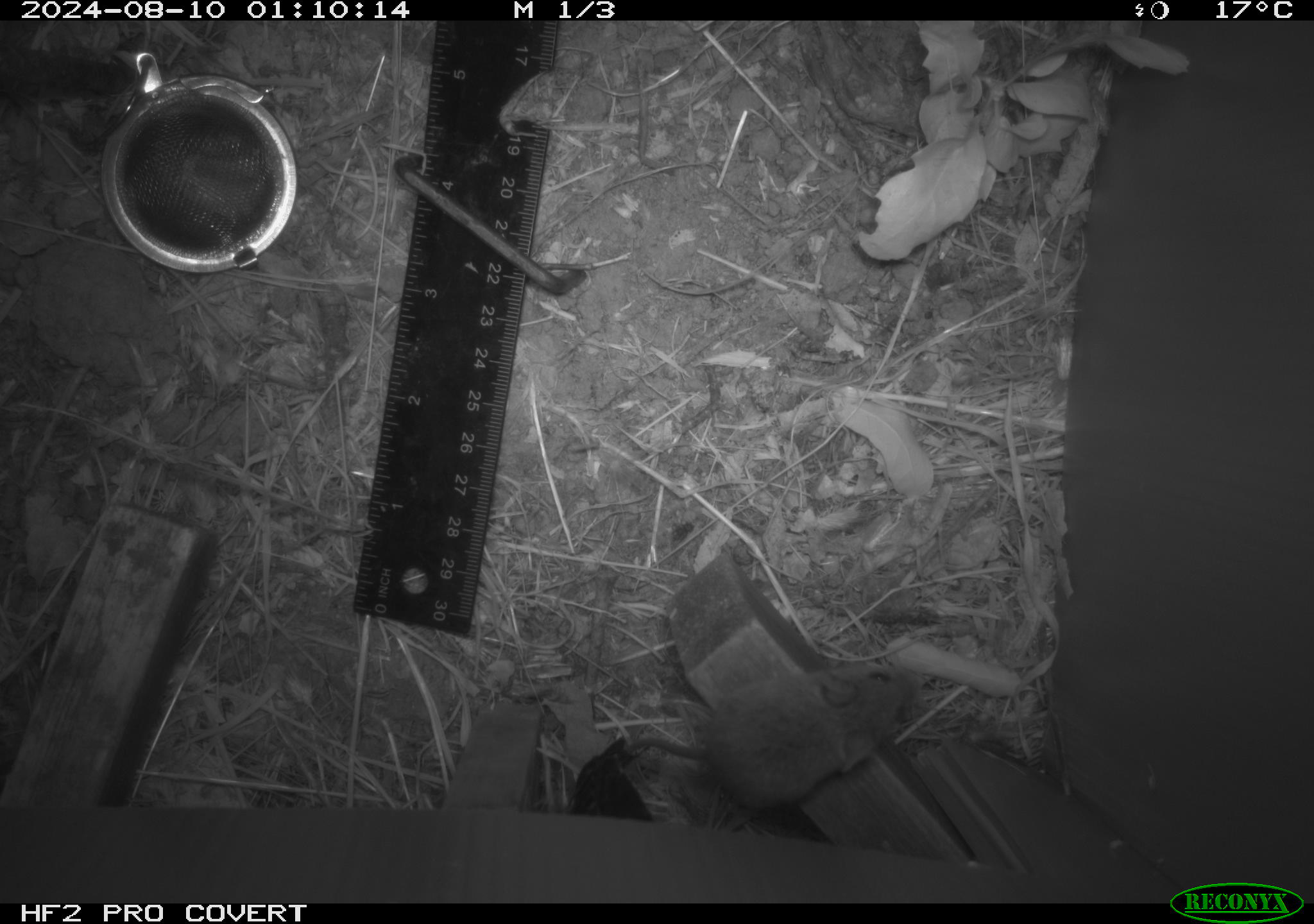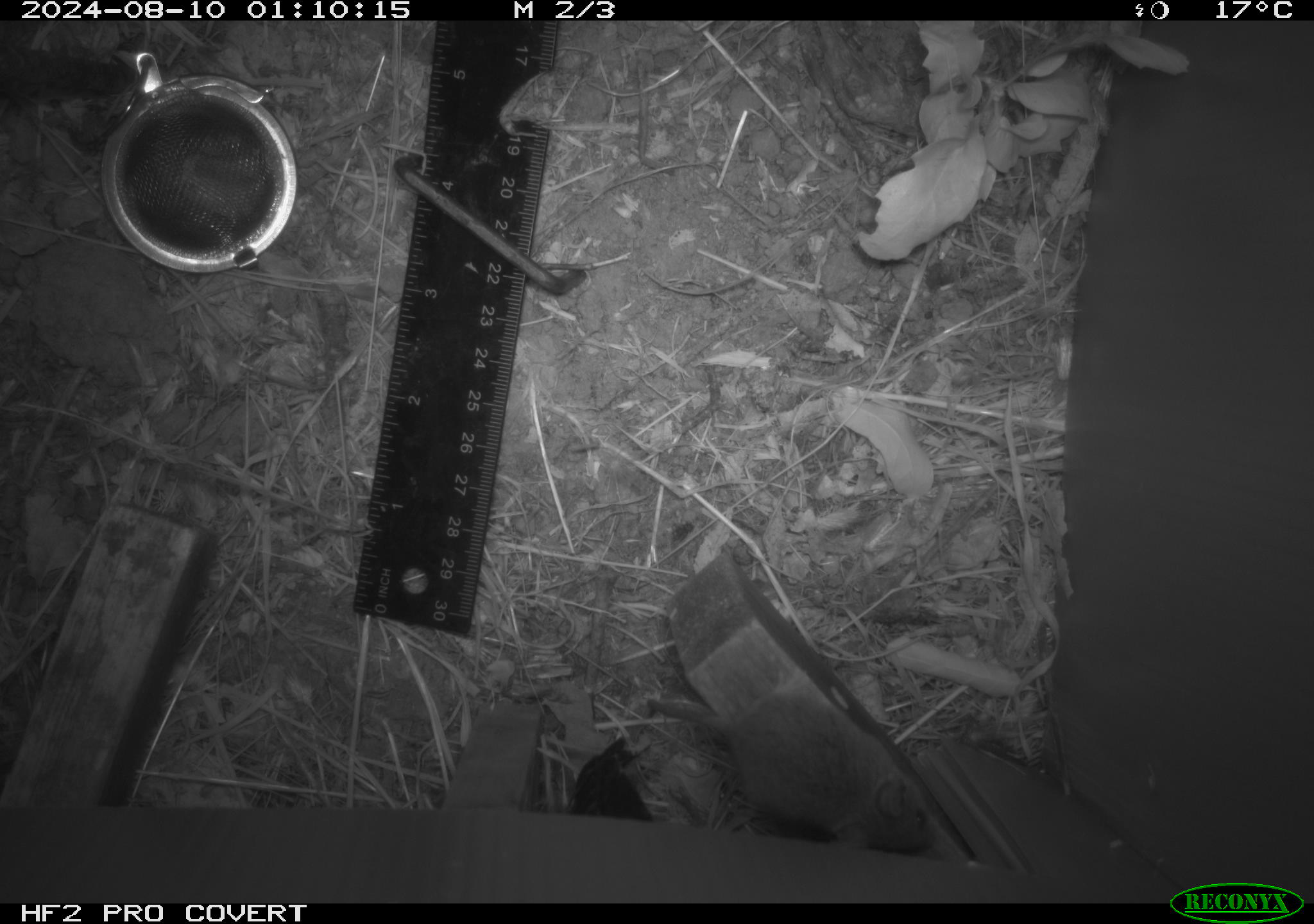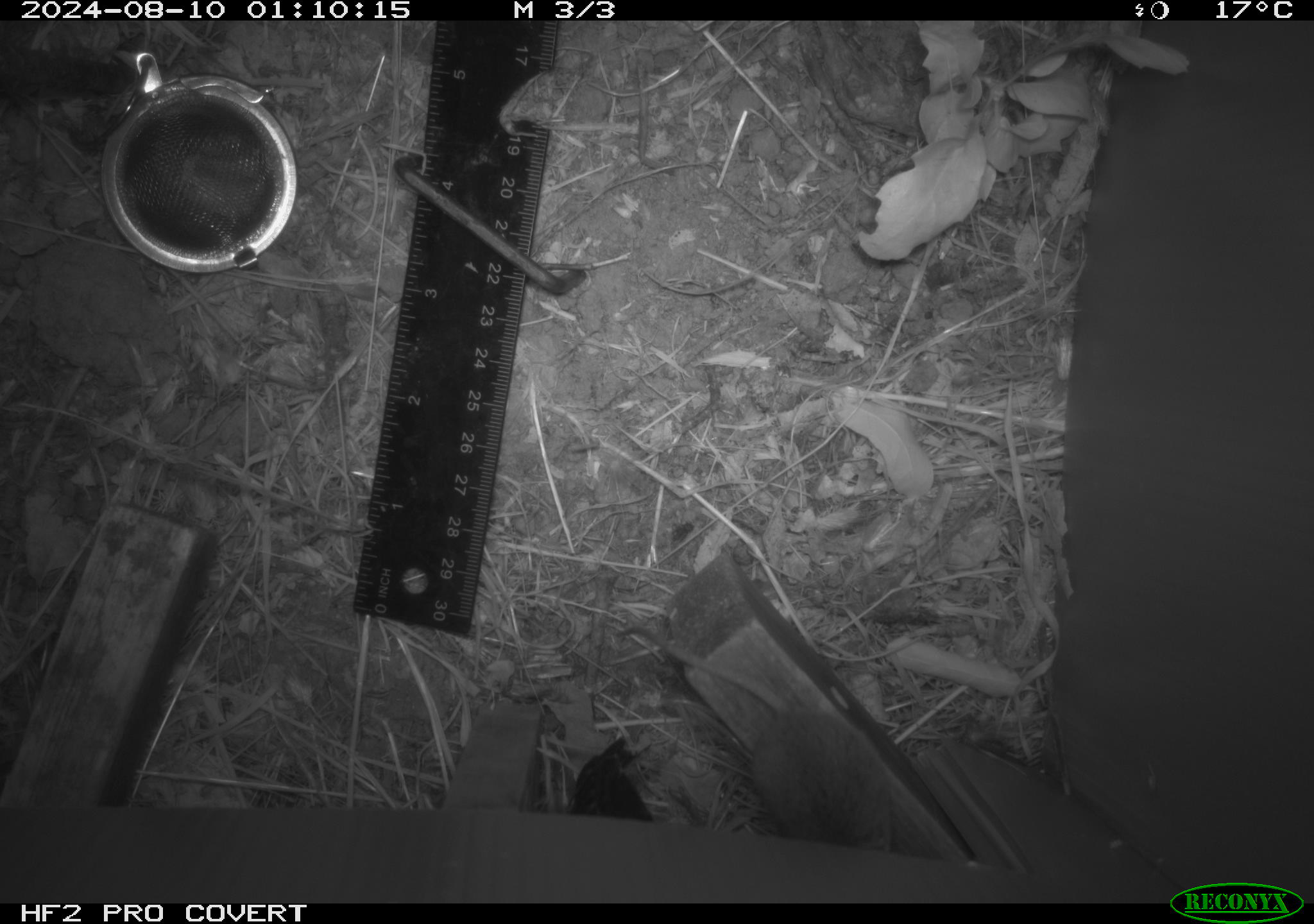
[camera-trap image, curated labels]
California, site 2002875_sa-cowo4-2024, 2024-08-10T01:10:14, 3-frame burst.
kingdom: Animalia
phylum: Chordata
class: Mammalia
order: Rodentia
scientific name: Rodentia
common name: mouse species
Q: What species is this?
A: Mouse species (Rodentia).